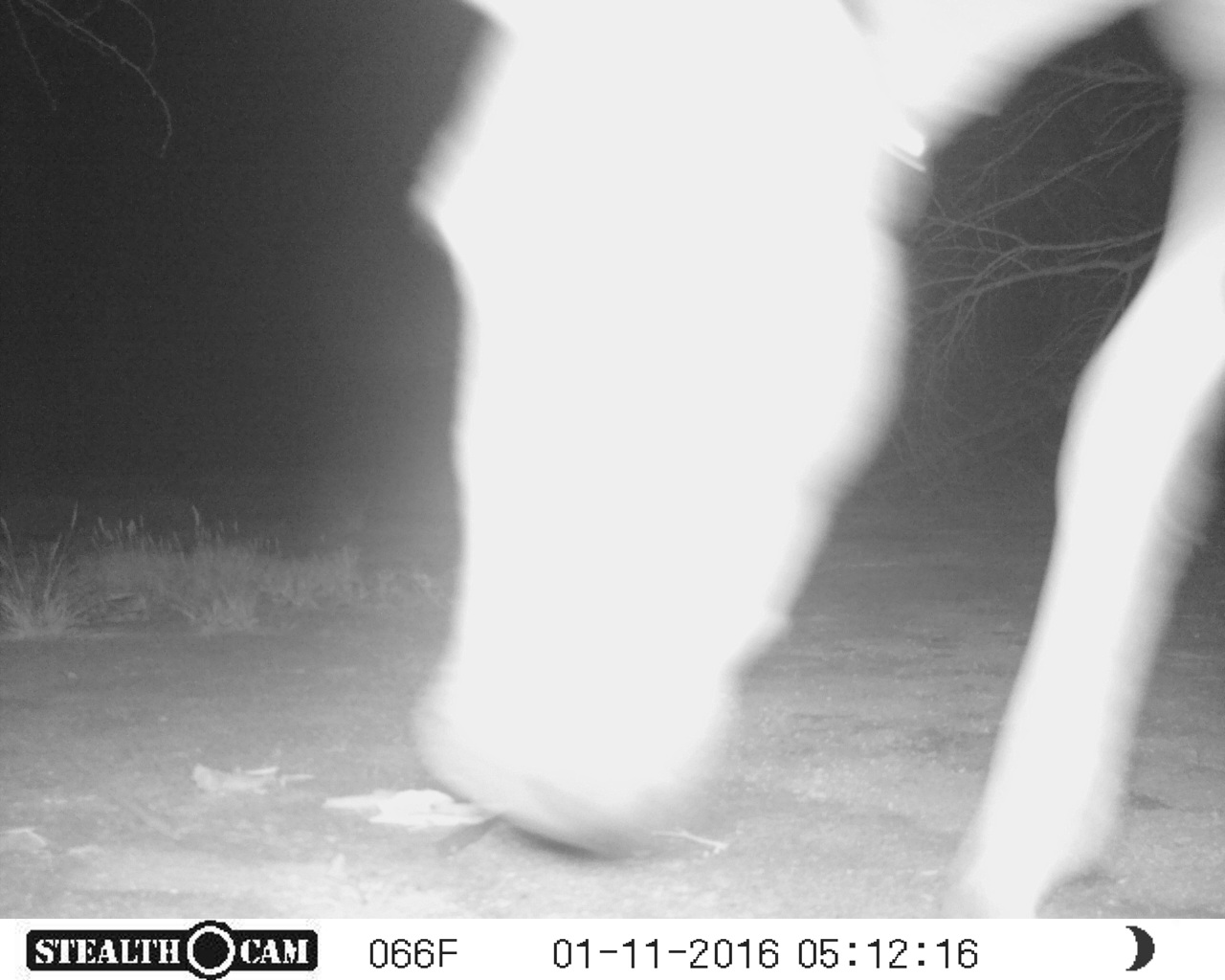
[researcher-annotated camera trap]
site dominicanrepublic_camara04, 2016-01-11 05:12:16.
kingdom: Animalia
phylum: Chordata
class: Mammalia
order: Perissodactyla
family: Equidae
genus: Equus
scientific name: Equus asinus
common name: donkey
Donkey (Equus asinus).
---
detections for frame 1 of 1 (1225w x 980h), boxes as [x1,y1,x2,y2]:
donkey: [371,0,1225,922]